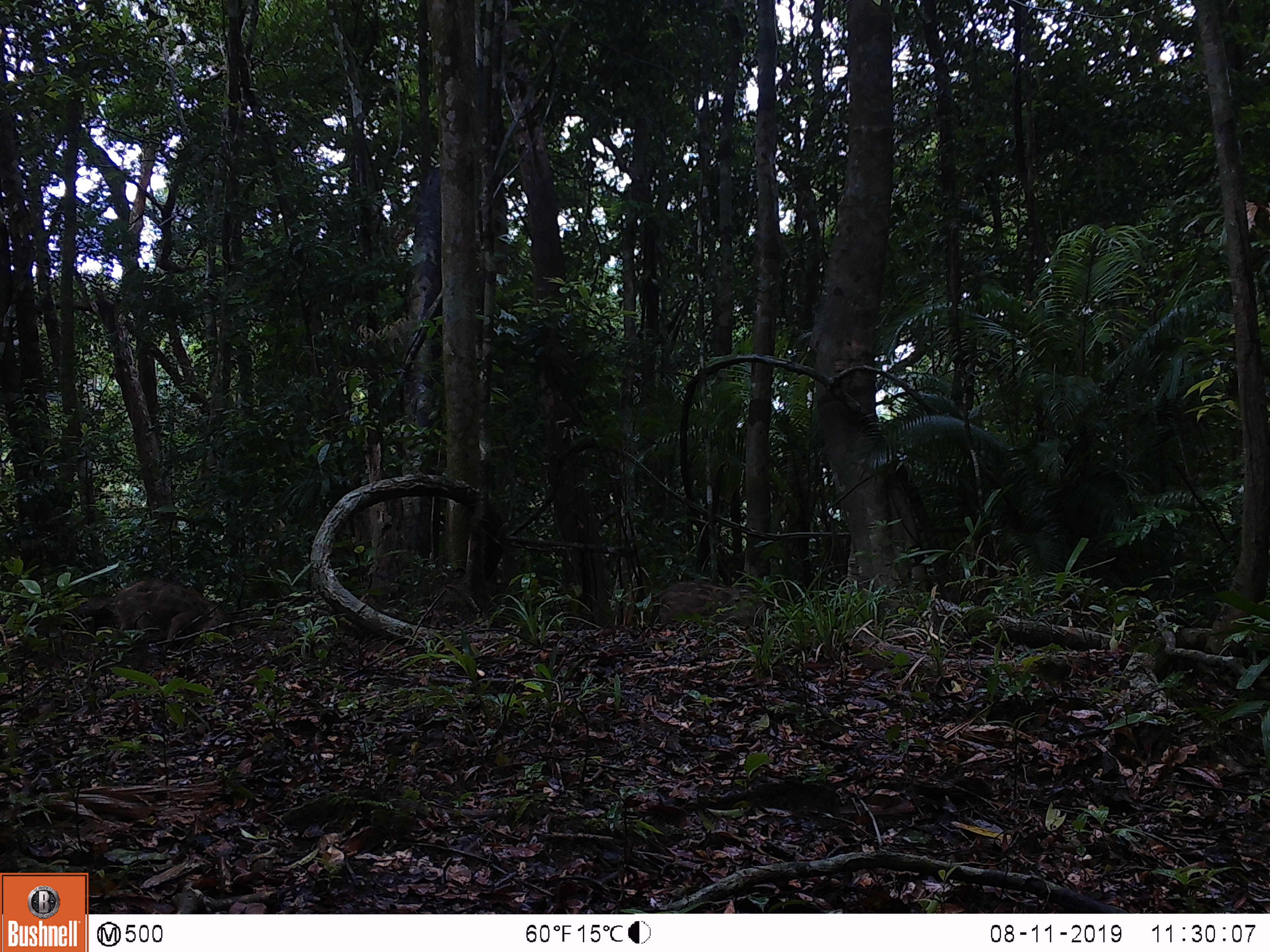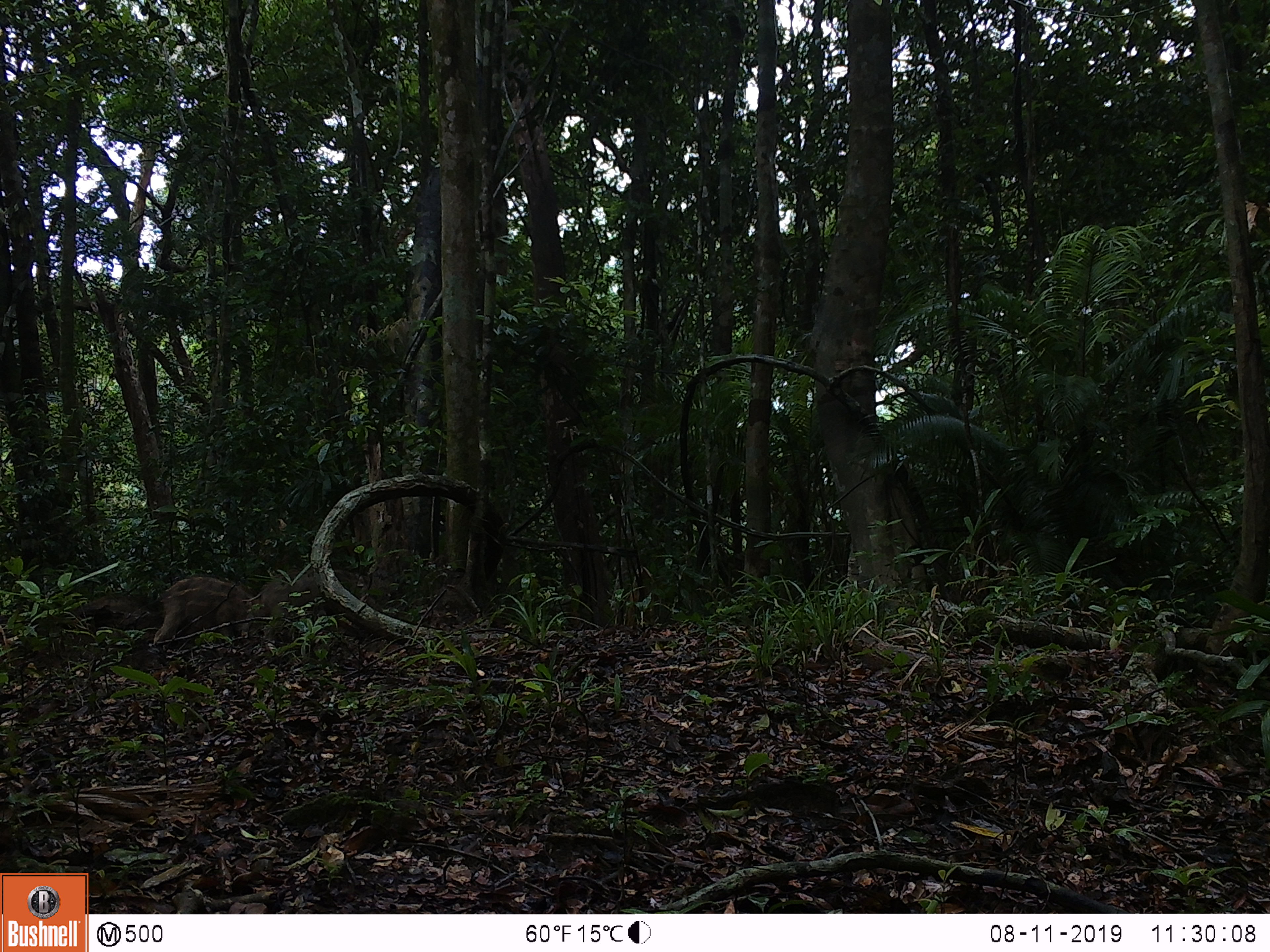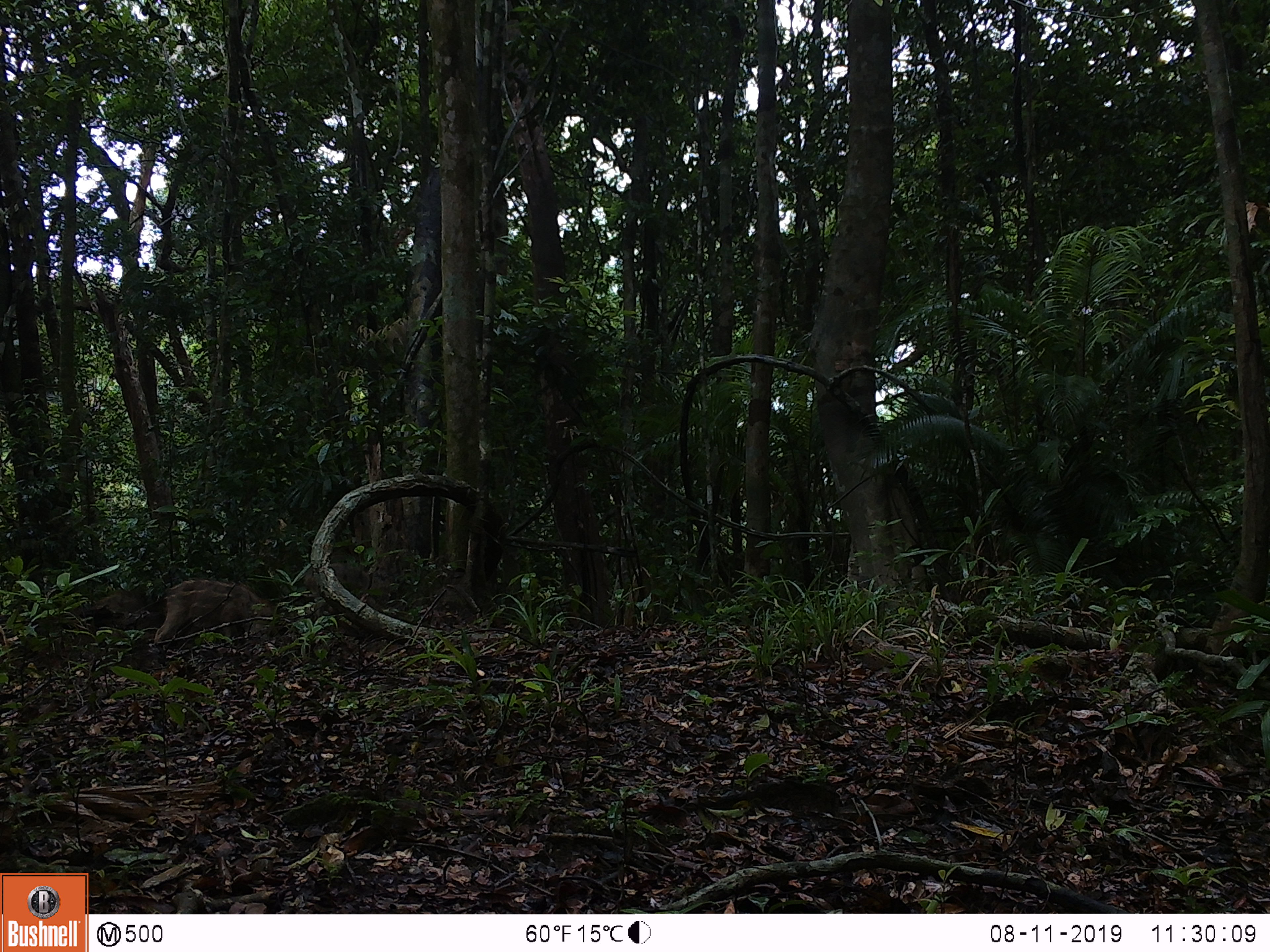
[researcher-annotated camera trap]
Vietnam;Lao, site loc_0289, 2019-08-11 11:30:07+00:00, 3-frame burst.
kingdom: Animalia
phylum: Chordata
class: Mammalia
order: Artiodactyla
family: Suidae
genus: Sus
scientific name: Sus scrofa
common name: eurasian wild pig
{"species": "eurasian wild pig (Sus scrofa)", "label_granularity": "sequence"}